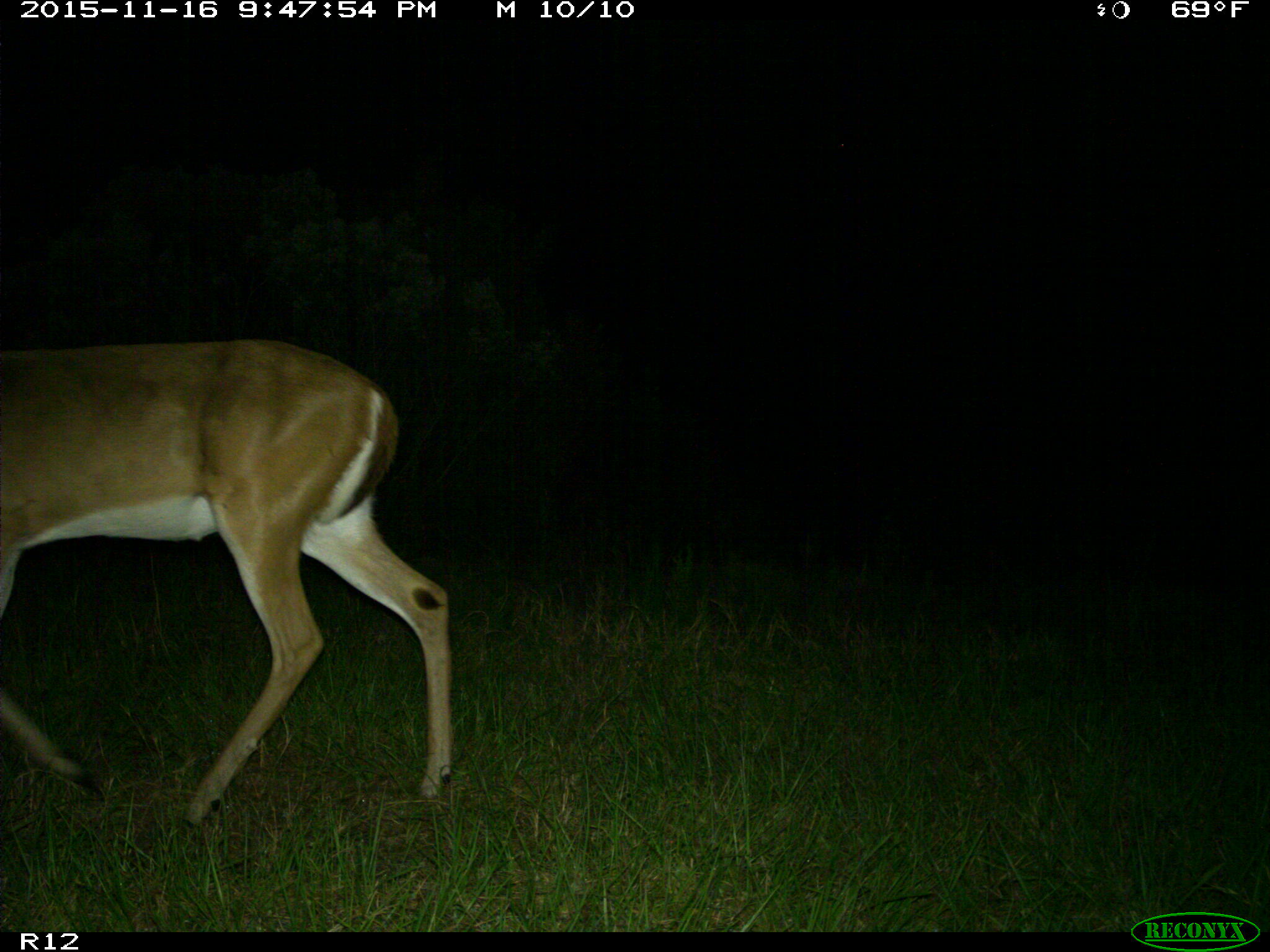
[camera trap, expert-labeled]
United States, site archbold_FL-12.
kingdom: Animalia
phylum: Chordata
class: Mammalia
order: Artiodactyla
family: Cervidae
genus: Odocoileus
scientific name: Odocoileus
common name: deer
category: unidentified deer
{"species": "unidentified deer (deer) (Odocoileus)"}